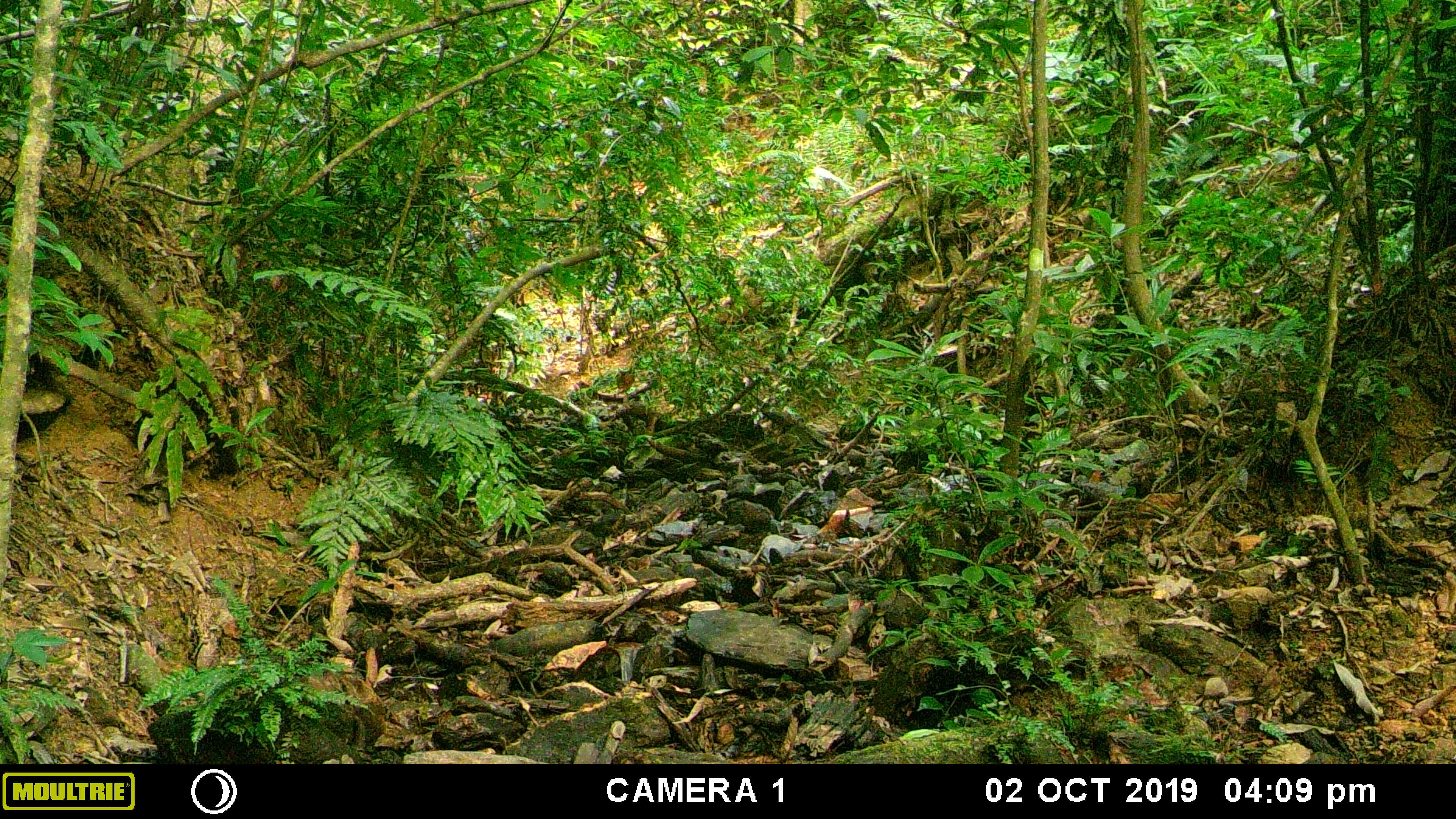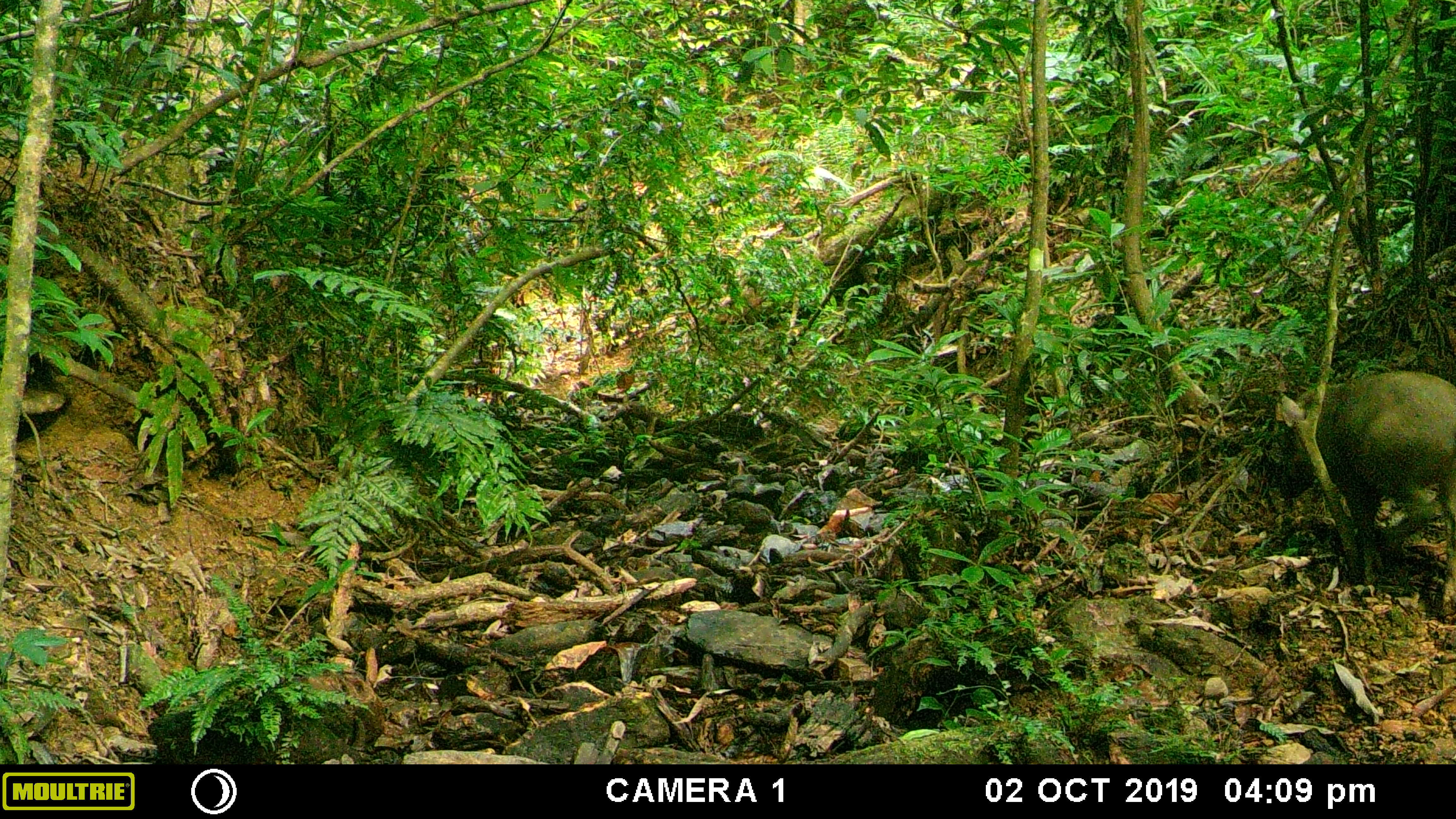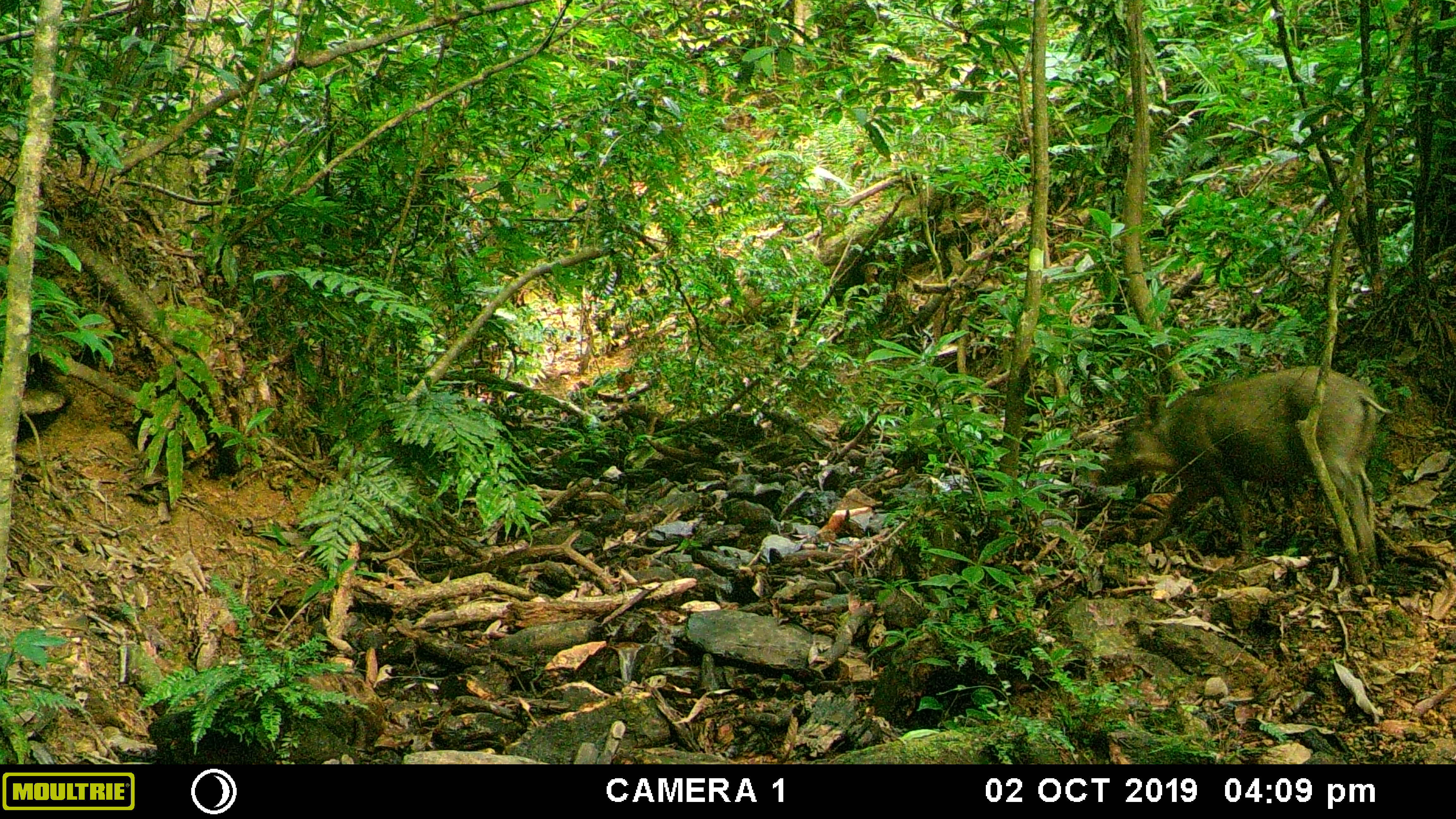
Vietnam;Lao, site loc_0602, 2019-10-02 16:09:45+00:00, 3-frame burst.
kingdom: Animalia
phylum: Chordata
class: Mammalia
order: Artiodactyla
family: Suidae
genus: Sus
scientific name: Sus scrofa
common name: eurasian wild pig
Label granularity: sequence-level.